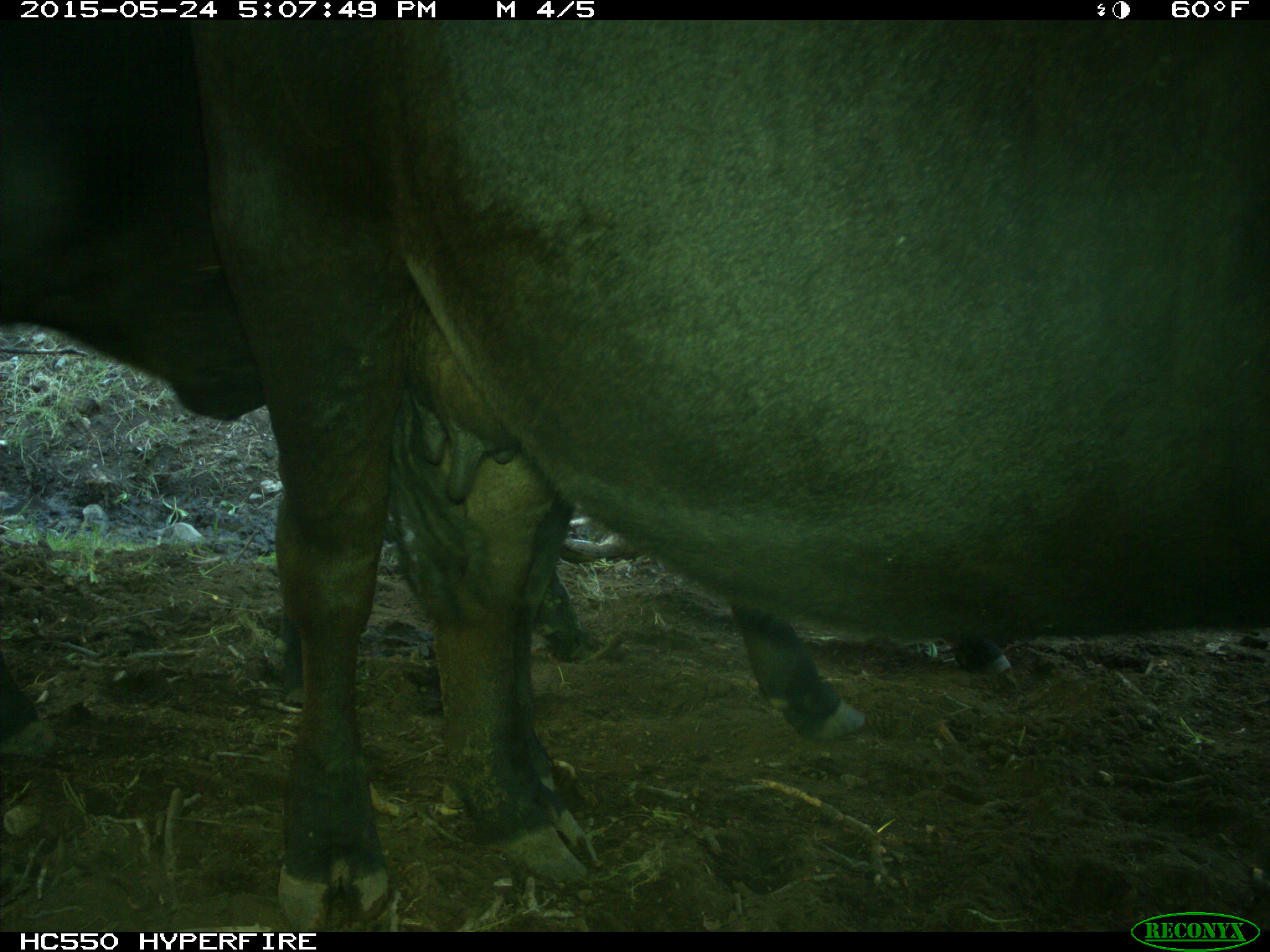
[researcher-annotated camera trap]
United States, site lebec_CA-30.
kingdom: Animalia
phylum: Chordata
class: Mammalia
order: Artiodactyla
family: Bovidae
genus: Bos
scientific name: Bos taurus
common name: domestic cow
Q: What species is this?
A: Bos taurus (domestic cow).